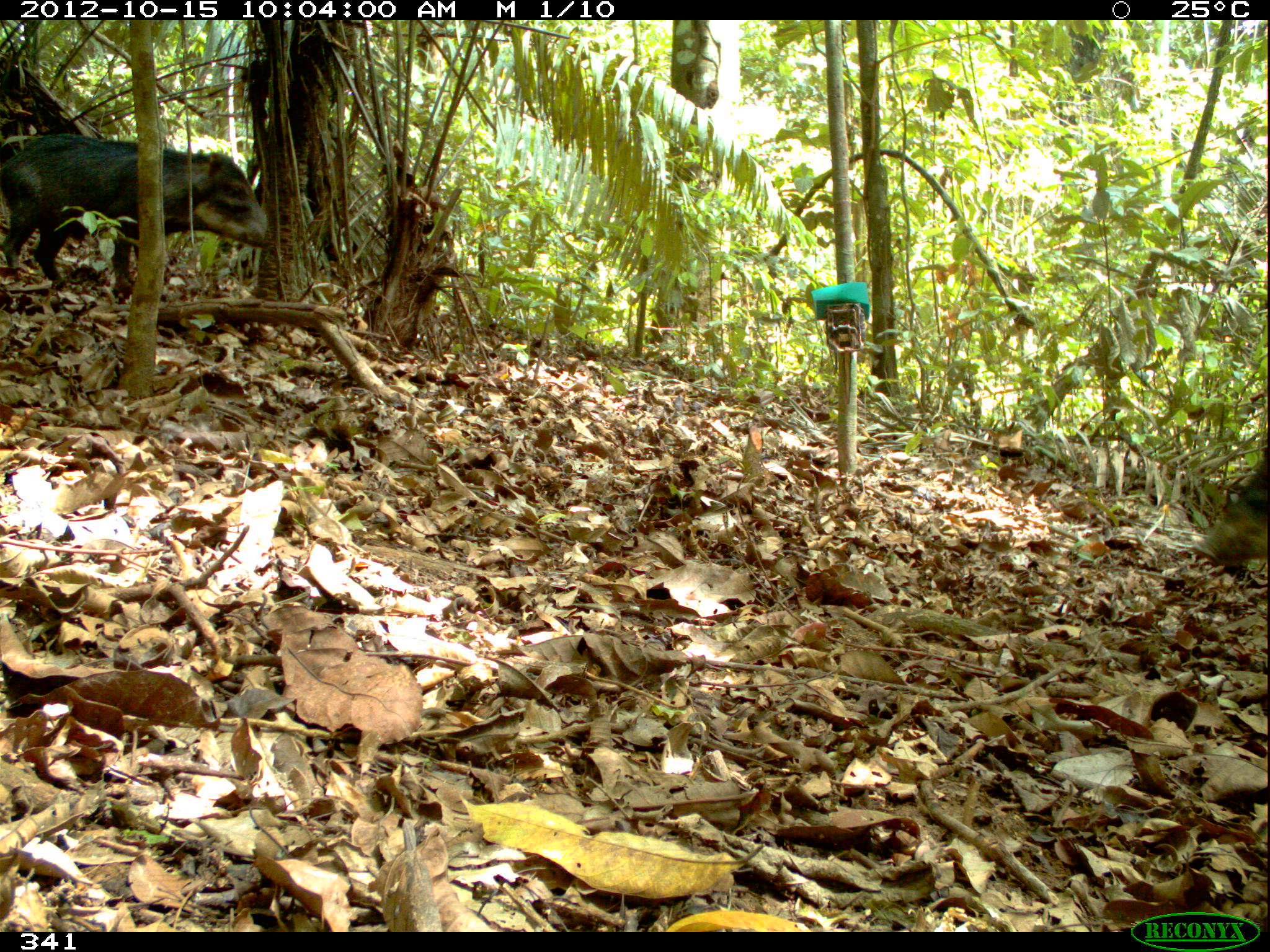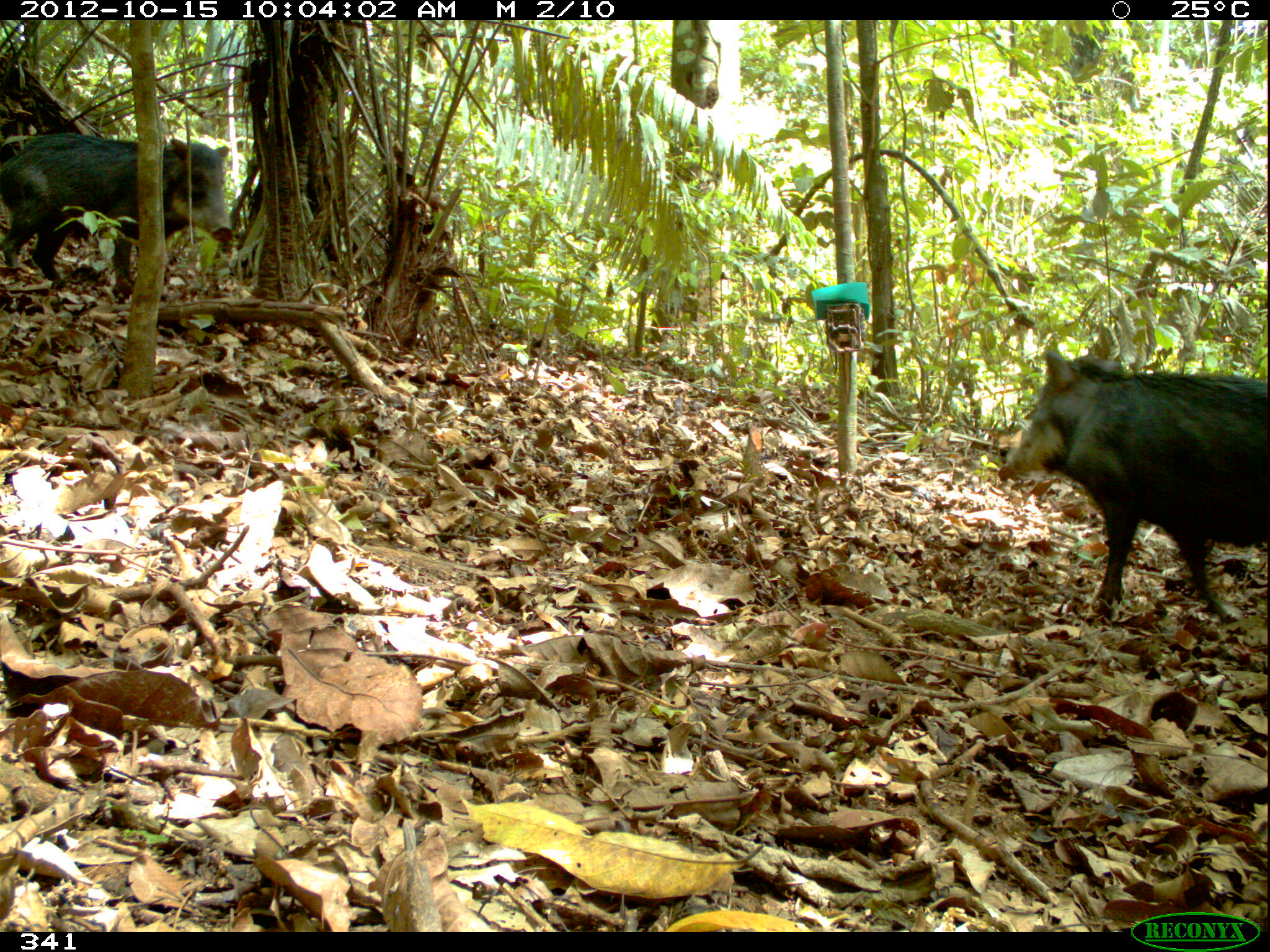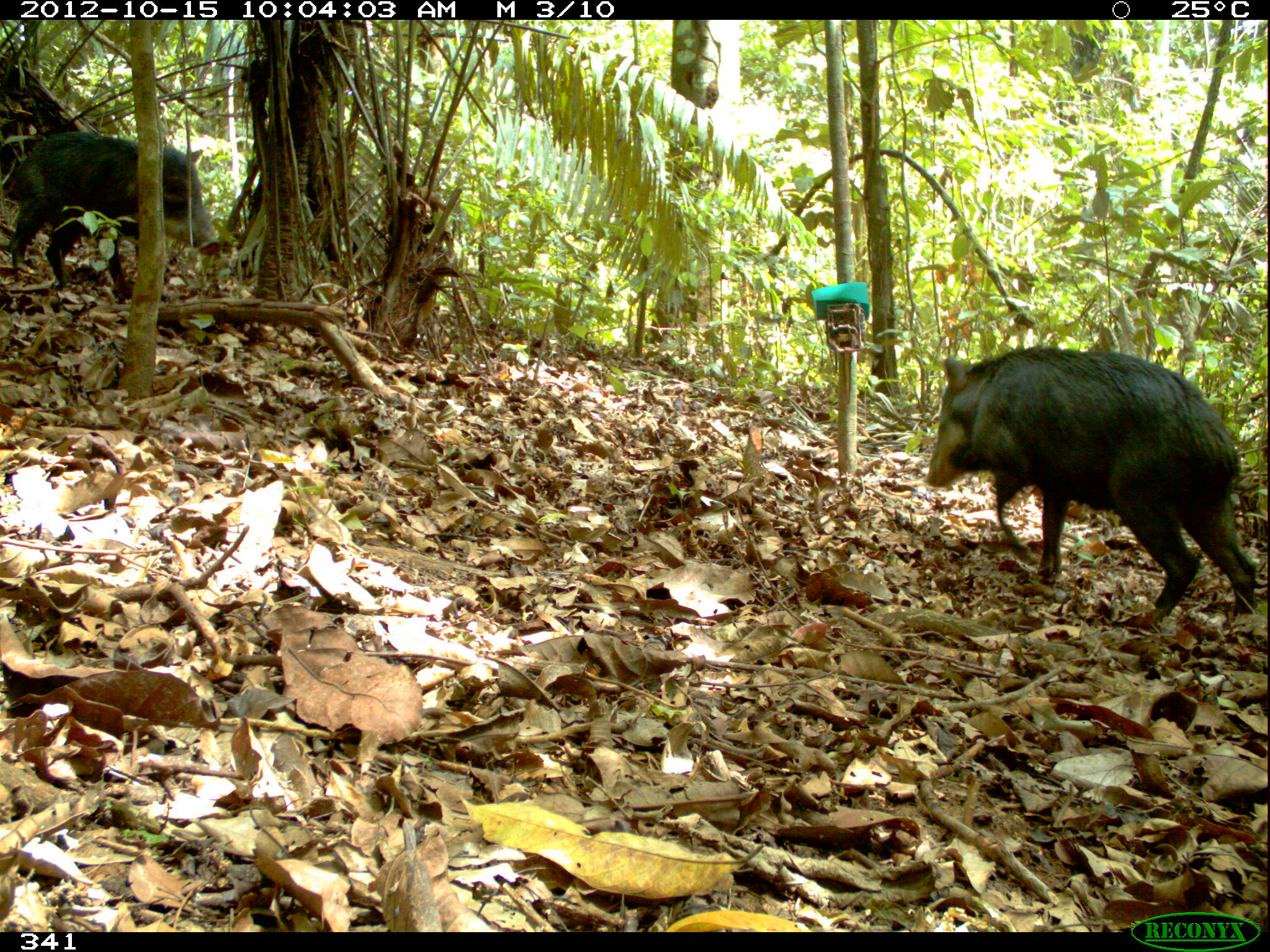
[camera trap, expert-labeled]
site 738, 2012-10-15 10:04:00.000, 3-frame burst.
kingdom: Animalia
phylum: Chordata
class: Mammalia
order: Artiodactyla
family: Tayassuidae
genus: Tayassu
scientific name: Tayassu pecari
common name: white-lipped peccary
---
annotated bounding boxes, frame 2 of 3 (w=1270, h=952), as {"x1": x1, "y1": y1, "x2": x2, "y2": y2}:
tayassu pecari: {"x1": 997, "y1": 348, "x2": 1269, "y2": 618}; {"x1": 1, "y1": 132, "x2": 233, "y2": 288}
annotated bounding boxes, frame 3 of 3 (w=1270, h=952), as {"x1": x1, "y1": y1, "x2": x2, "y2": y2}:
tayassu pecari: {"x1": 923, "y1": 345, "x2": 1257, "y2": 615}; {"x1": 7, "y1": 128, "x2": 222, "y2": 299}